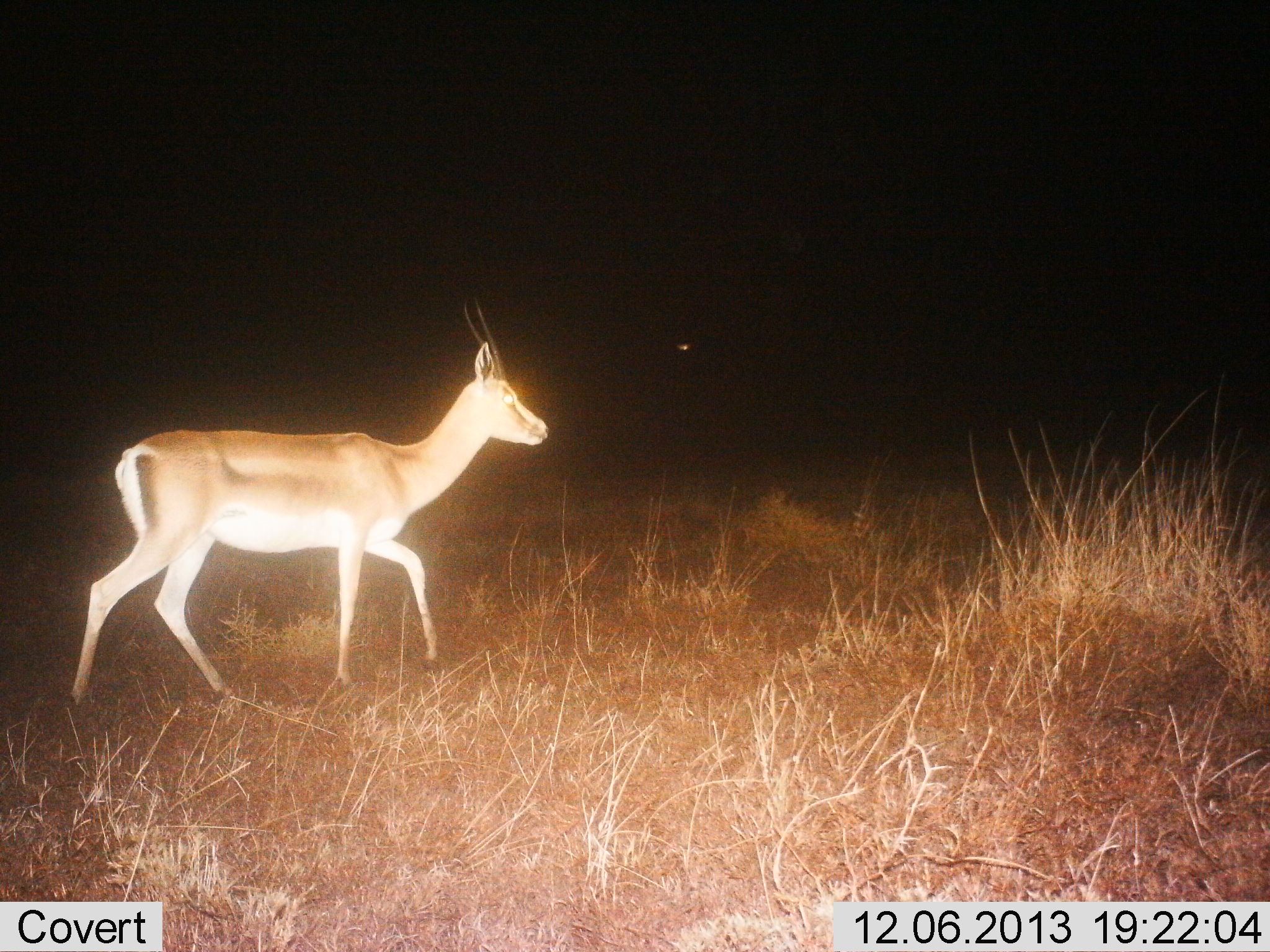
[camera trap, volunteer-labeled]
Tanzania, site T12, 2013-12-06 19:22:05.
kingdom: Animalia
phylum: Chordata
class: Mammalia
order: Artiodactyla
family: Bovidae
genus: Nanger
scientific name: Nanger granti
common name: grant's gazelle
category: gazellegrants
Gazellegrants (grant's gazelle) (Nanger granti), count 1. Behavior (volunteer vote fractions): standing 0%, resting 0%, moving 100%, interacting 0%. Young present (vote fraction): 0%. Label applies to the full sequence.